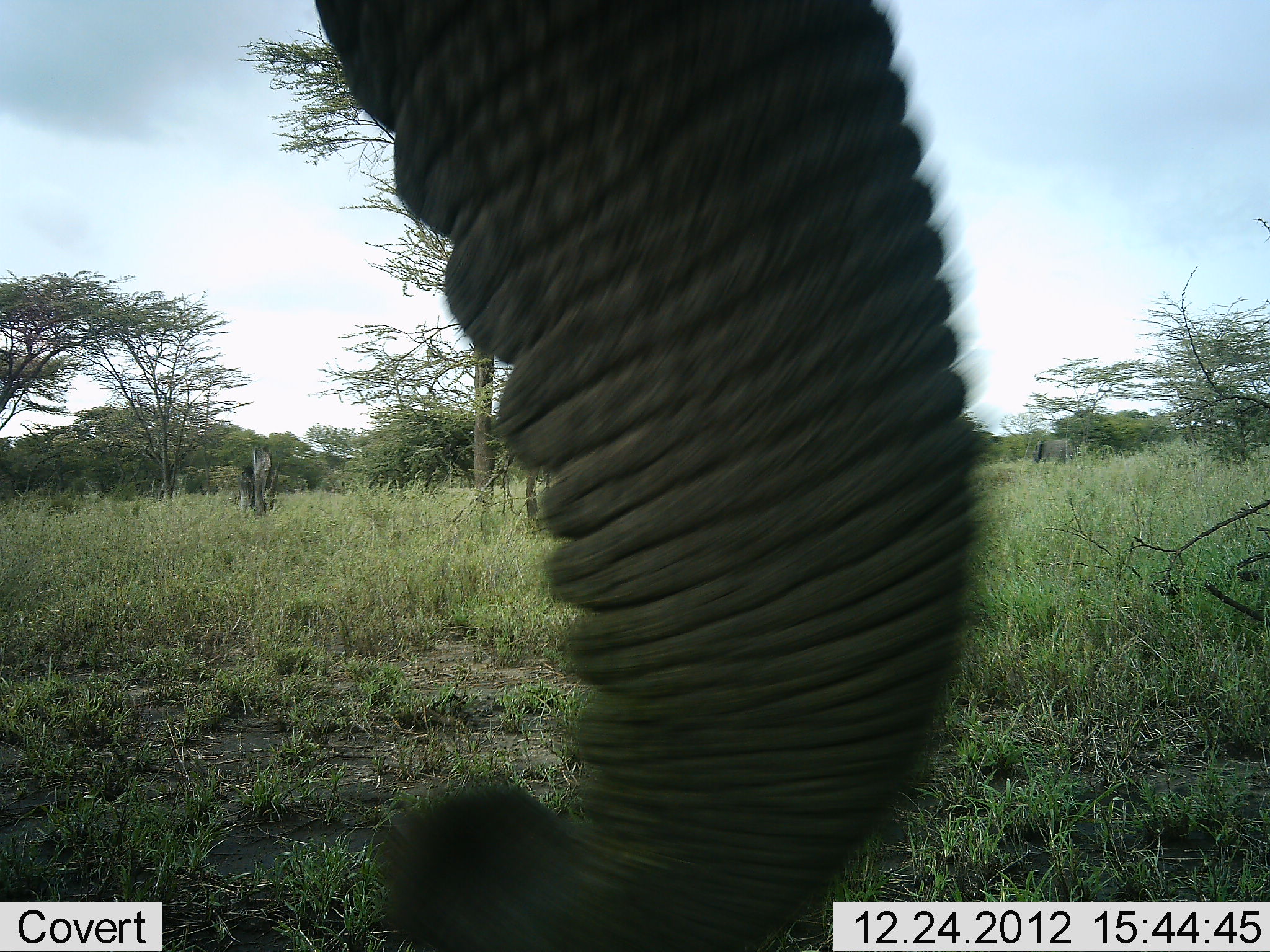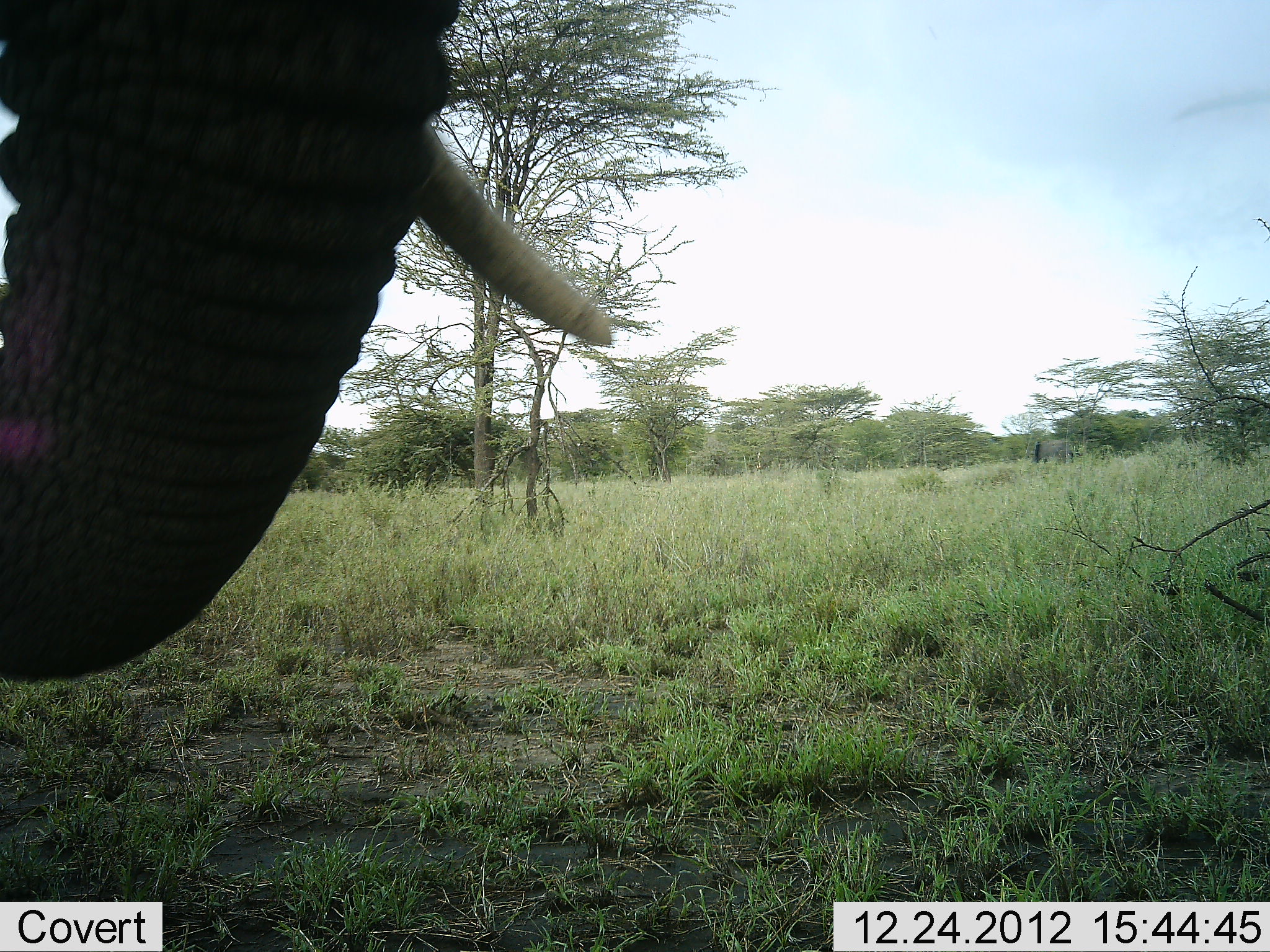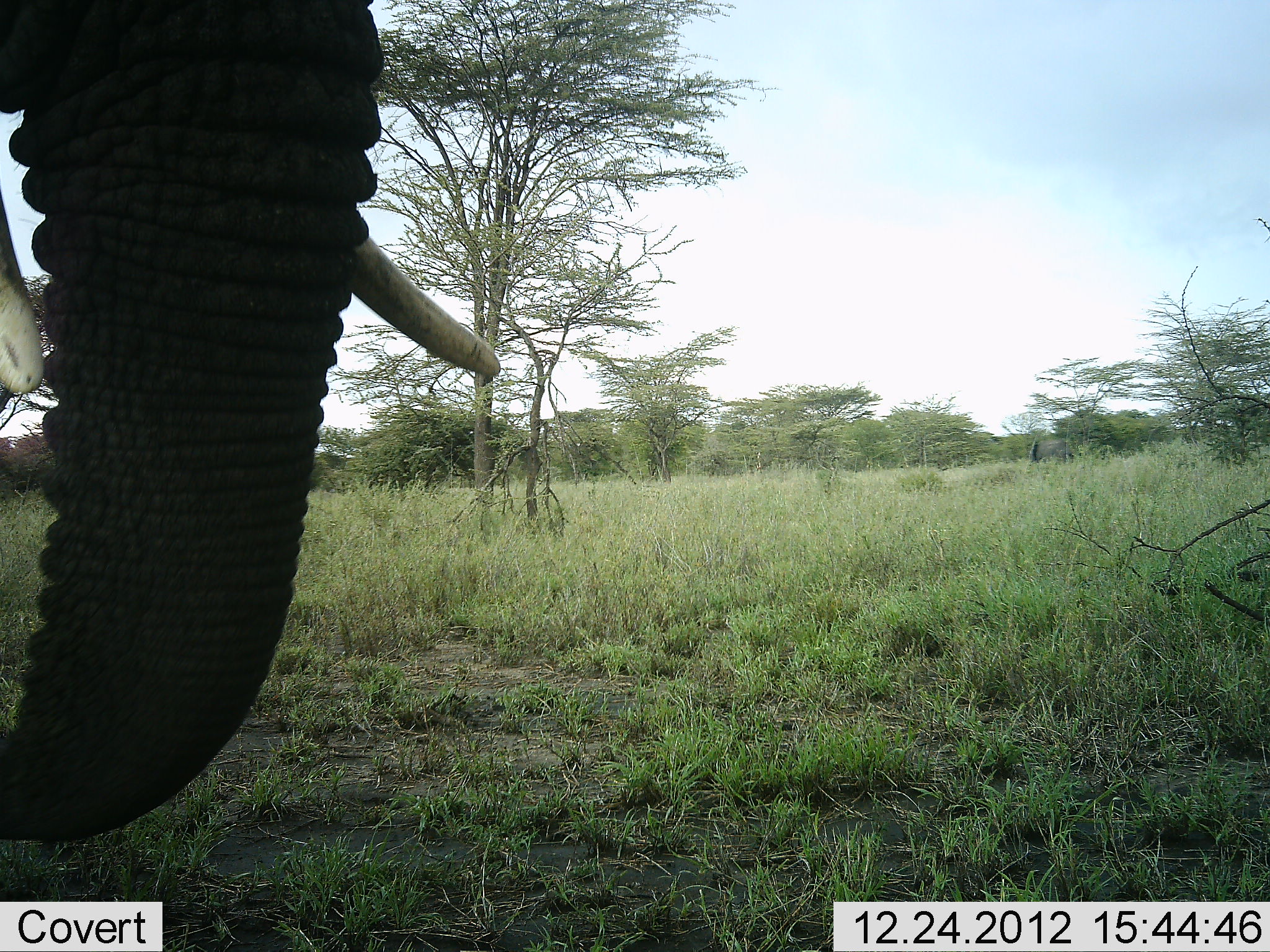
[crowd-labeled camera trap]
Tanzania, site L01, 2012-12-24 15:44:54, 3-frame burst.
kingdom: Animalia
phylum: Chordata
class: Mammalia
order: Proboscidea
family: Elephantidae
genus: Loxodonta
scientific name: Loxodonta africana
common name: african bush elephant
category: elephant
Elephant (african bush elephant) (Loxodonta africana), count 1. Behavior (volunteer vote fractions): standing 53%, resting 0%, moving 34%, interacting 3%. Young present (vote fraction): 0%. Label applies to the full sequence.